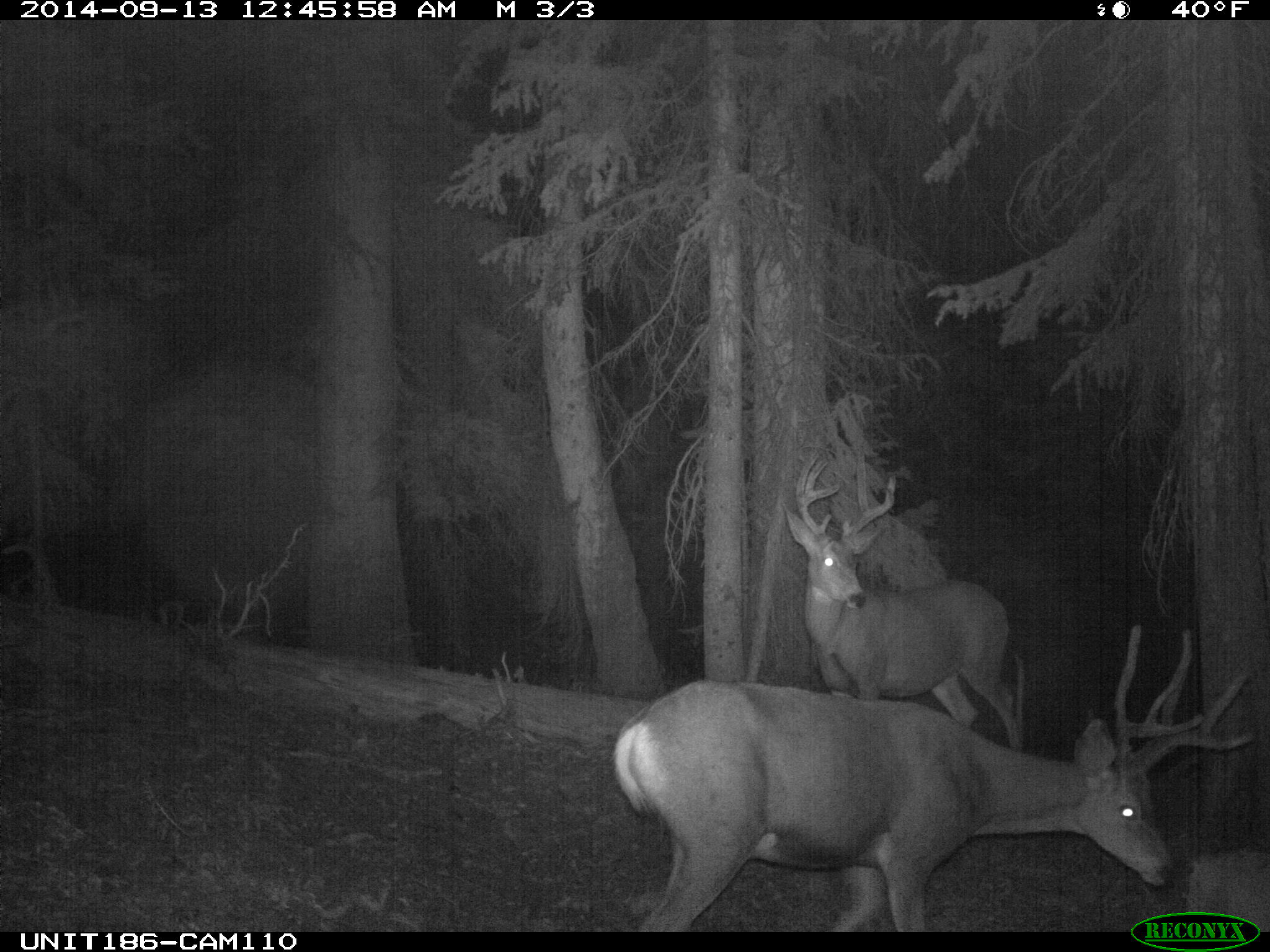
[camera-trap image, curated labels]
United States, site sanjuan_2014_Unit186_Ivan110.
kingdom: Animalia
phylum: Chordata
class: Mammalia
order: Artiodactyla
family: Cervidae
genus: Odocoileus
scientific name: Odocoileus hemionus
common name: mule deer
Odocoileus hemionus (mule deer).